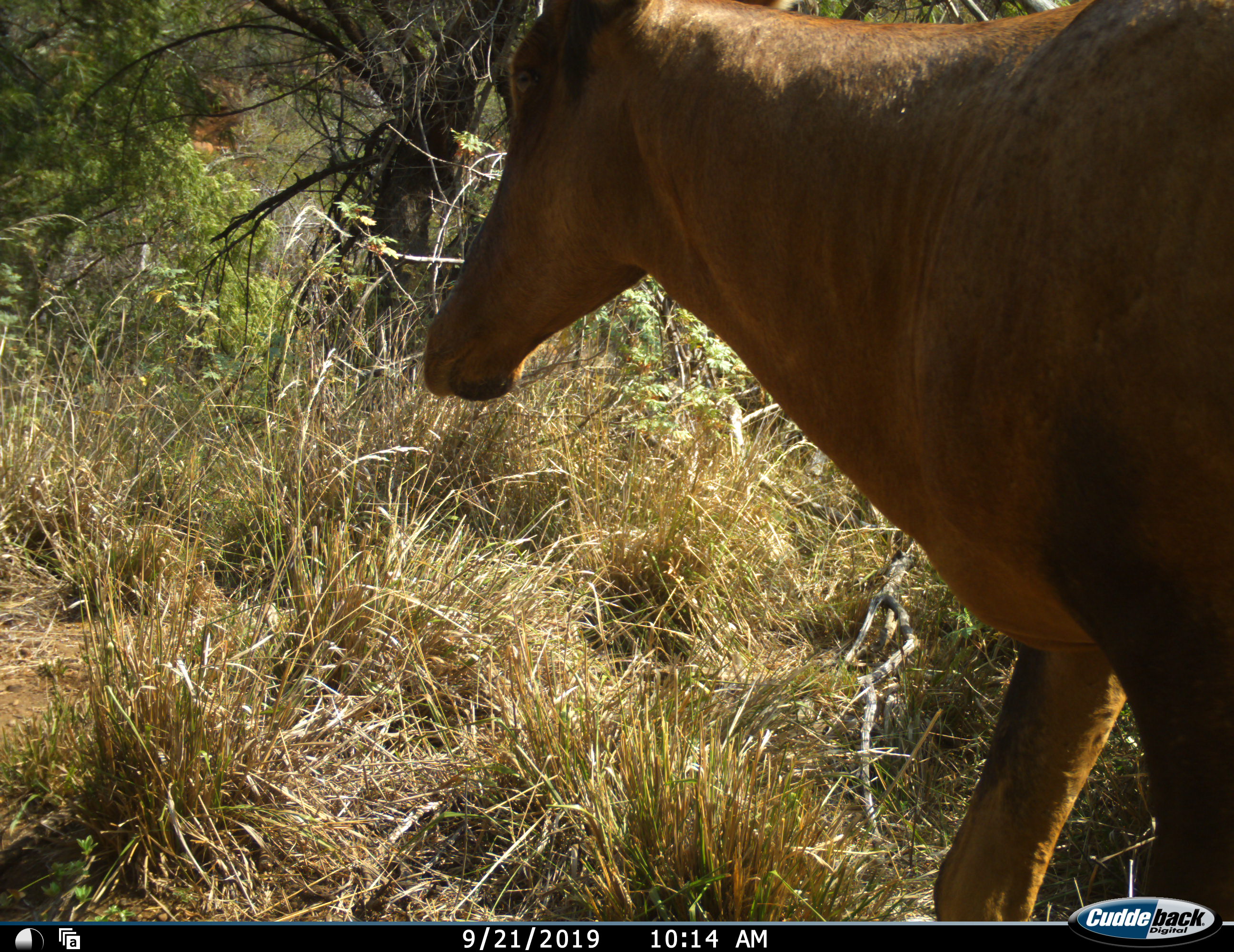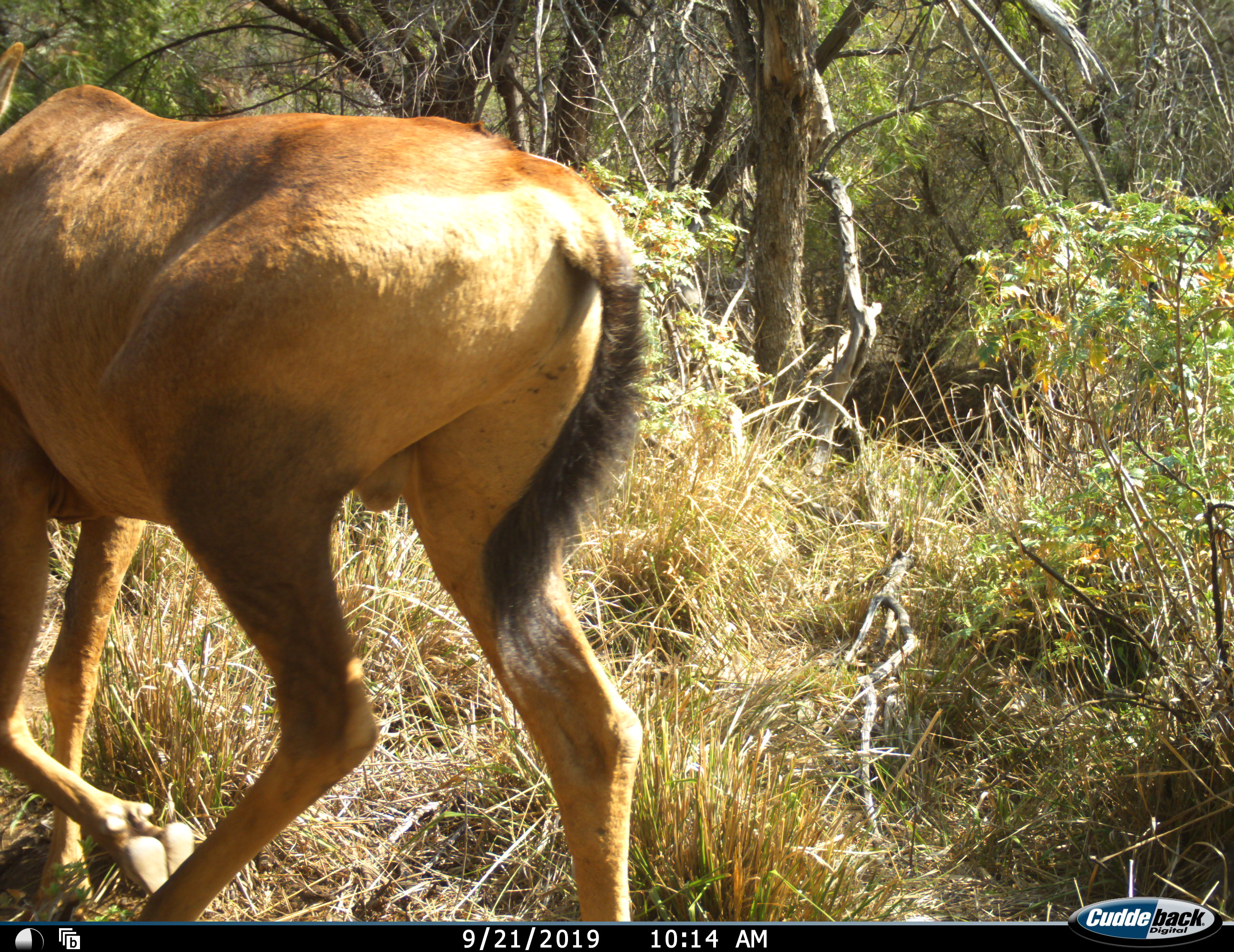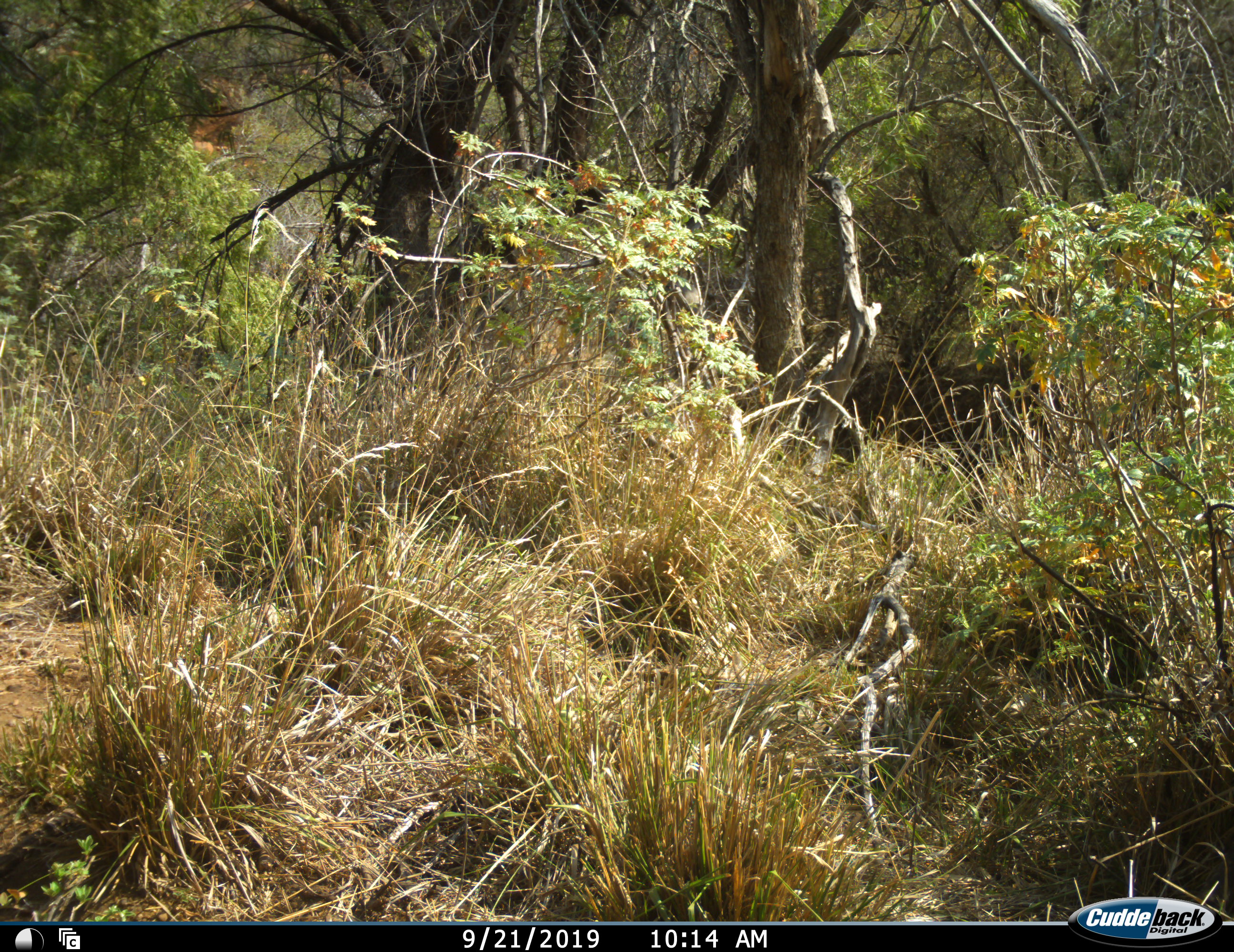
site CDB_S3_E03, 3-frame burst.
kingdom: Animalia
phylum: Chordata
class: Mammalia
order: Artiodactyla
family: Bovidae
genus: Alcelaphus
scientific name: Alcelaphus buselaphus caama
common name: red hartebeest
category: hartebeestred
Hartebeestred (red hartebeest) (Alcelaphus buselaphus caama), count 1. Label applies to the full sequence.